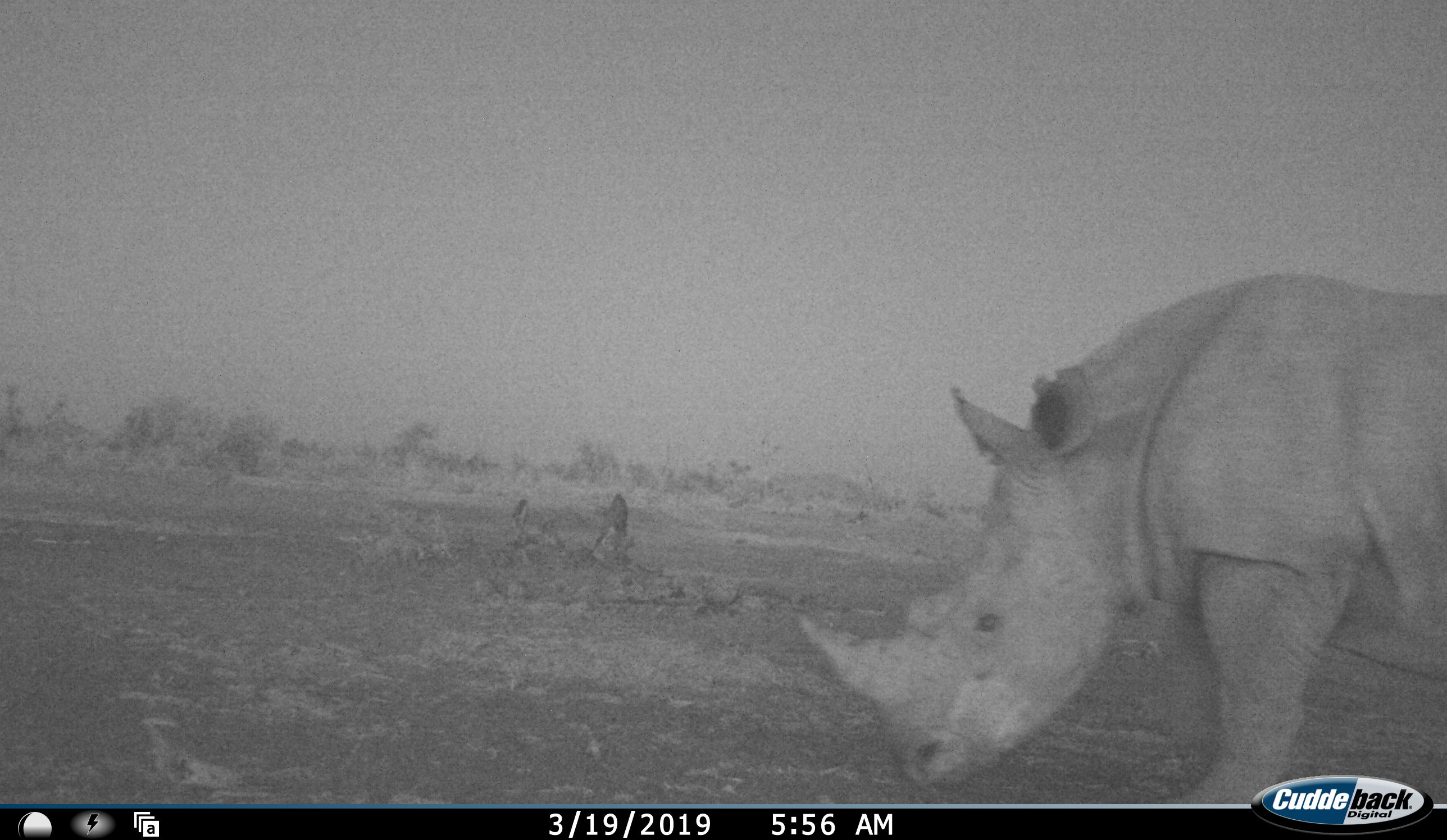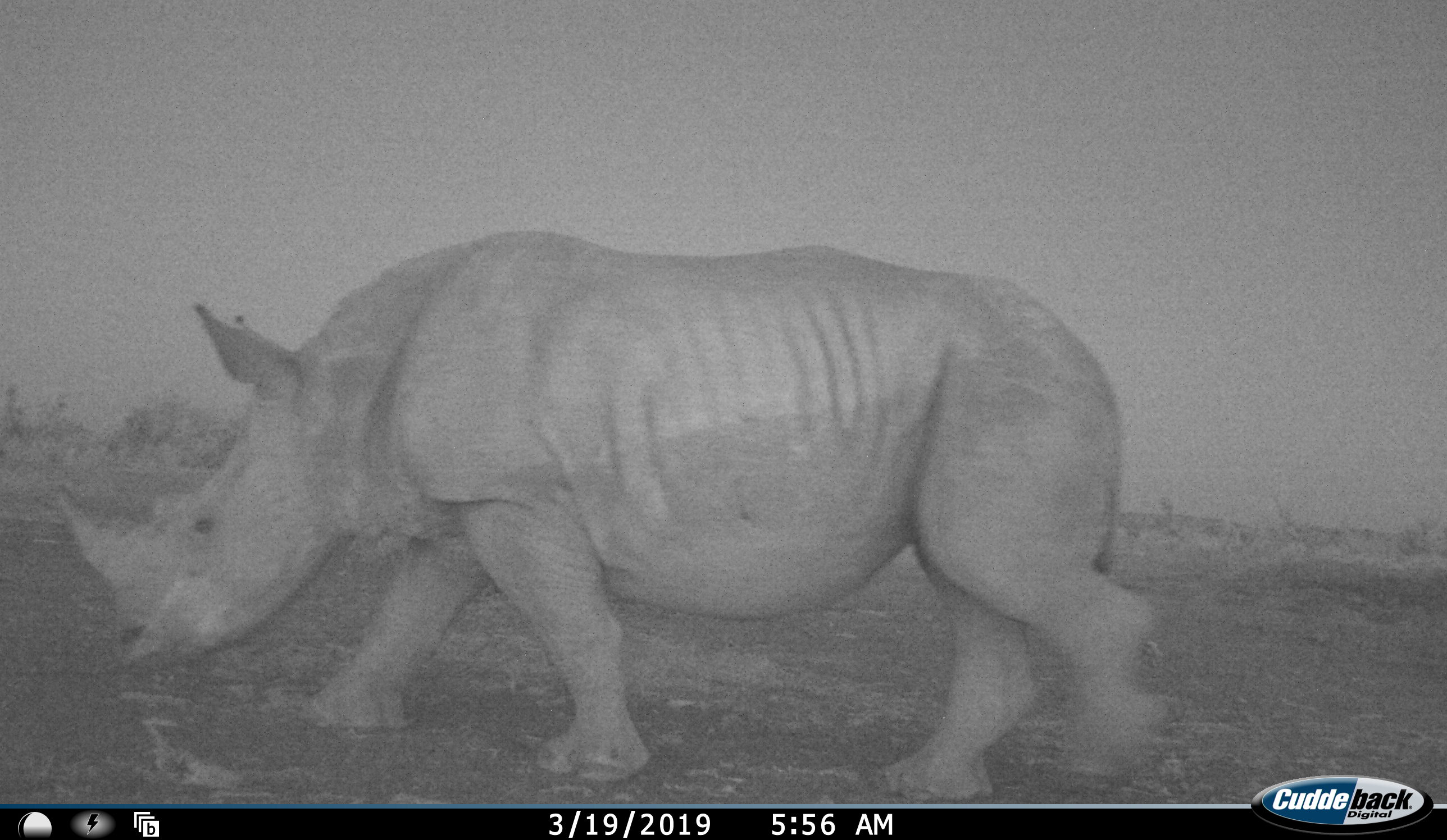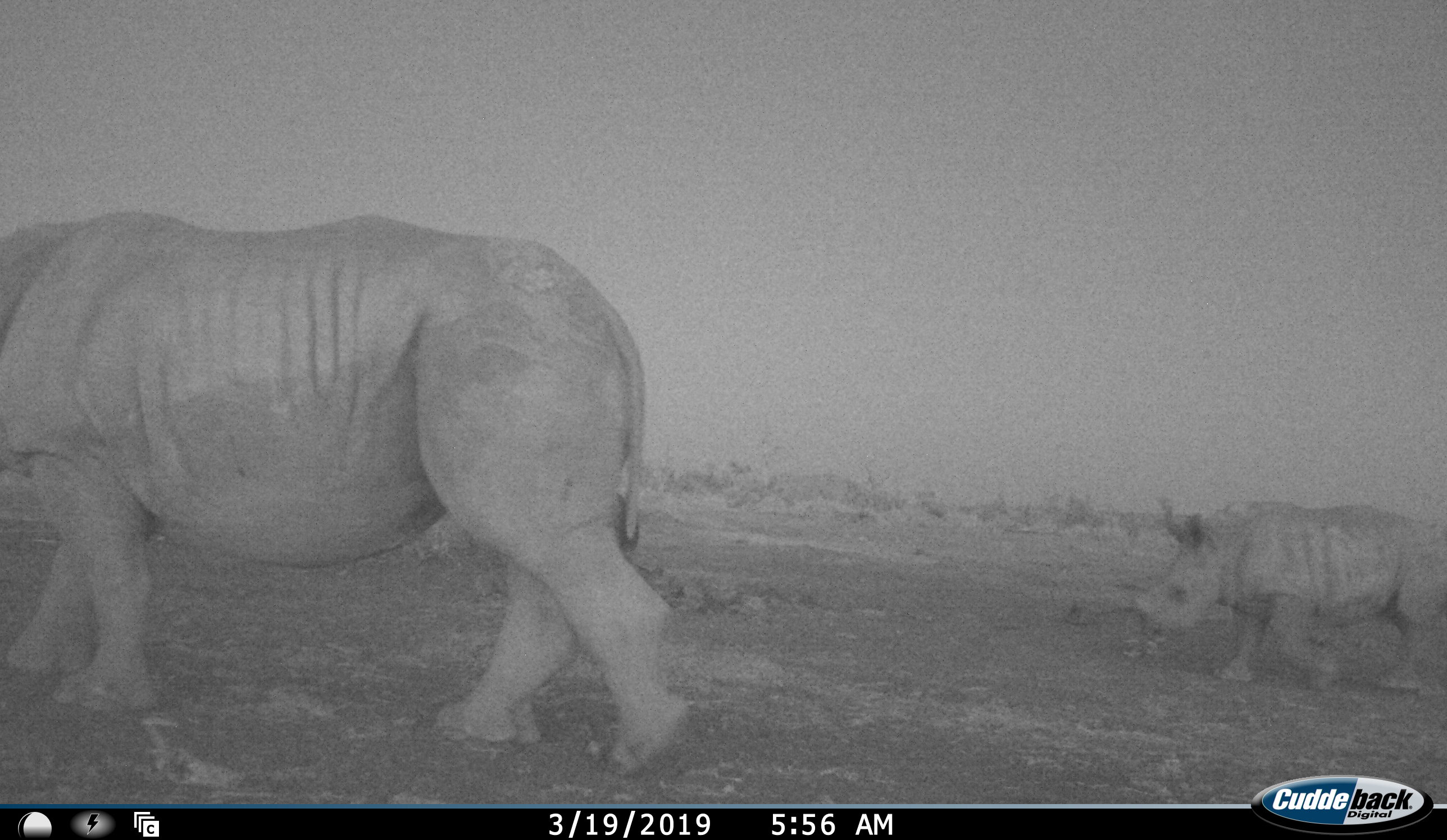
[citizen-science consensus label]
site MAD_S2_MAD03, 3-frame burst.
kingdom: Animalia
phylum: Chordata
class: Mammalia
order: Perissodactyla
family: Rhinocerotidae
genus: Diceros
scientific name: Diceros bicornis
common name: black rhinoceros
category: rhinocerosblack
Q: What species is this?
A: Rhinocerosblack (black rhinoceros) (Diceros bicornis).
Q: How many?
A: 2.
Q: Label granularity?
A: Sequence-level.